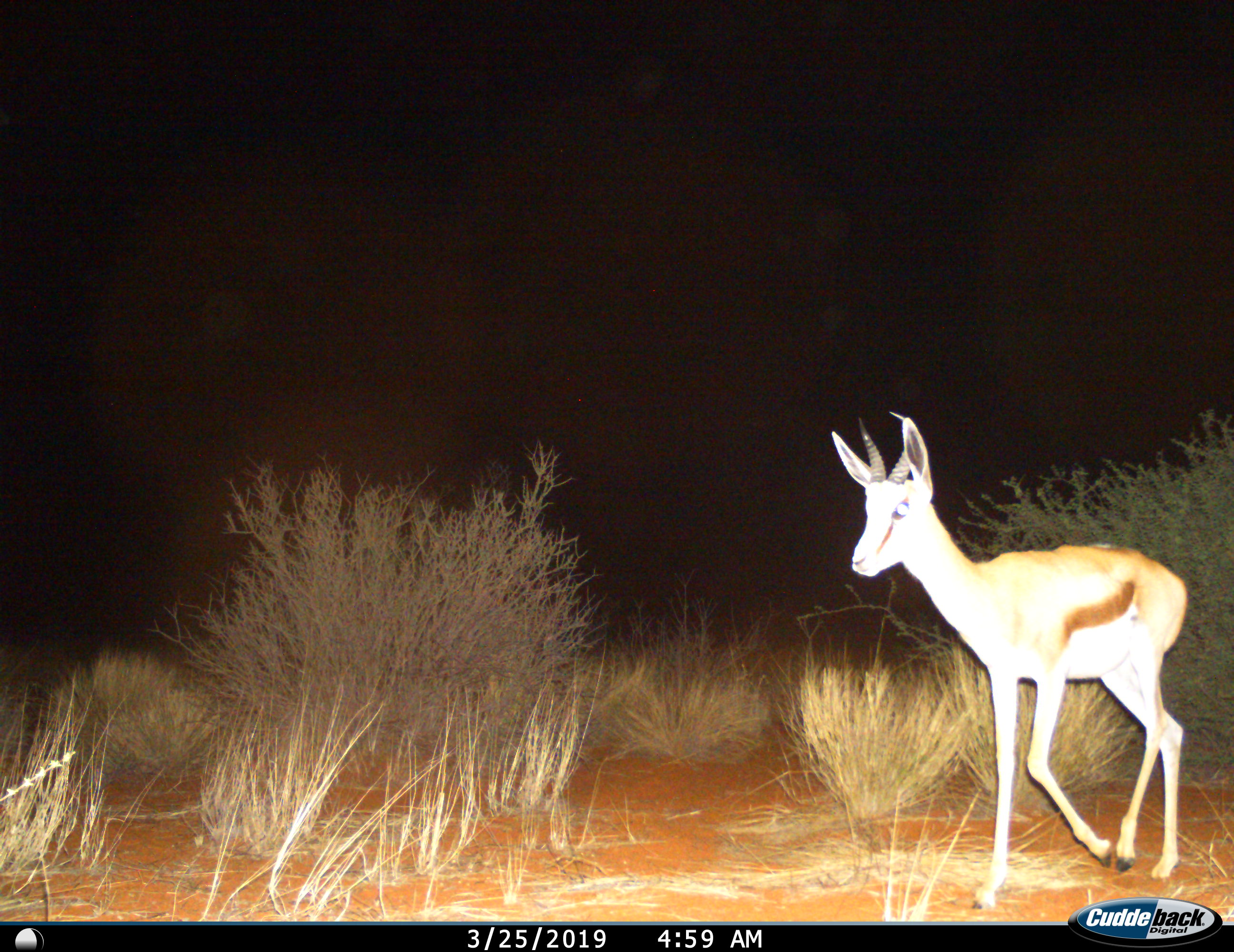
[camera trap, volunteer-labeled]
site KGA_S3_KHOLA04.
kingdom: Animalia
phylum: Chordata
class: Mammalia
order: Artiodactyla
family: Bovidae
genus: Antidorcas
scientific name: Antidorcas marsupialis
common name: springbok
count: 1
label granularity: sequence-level